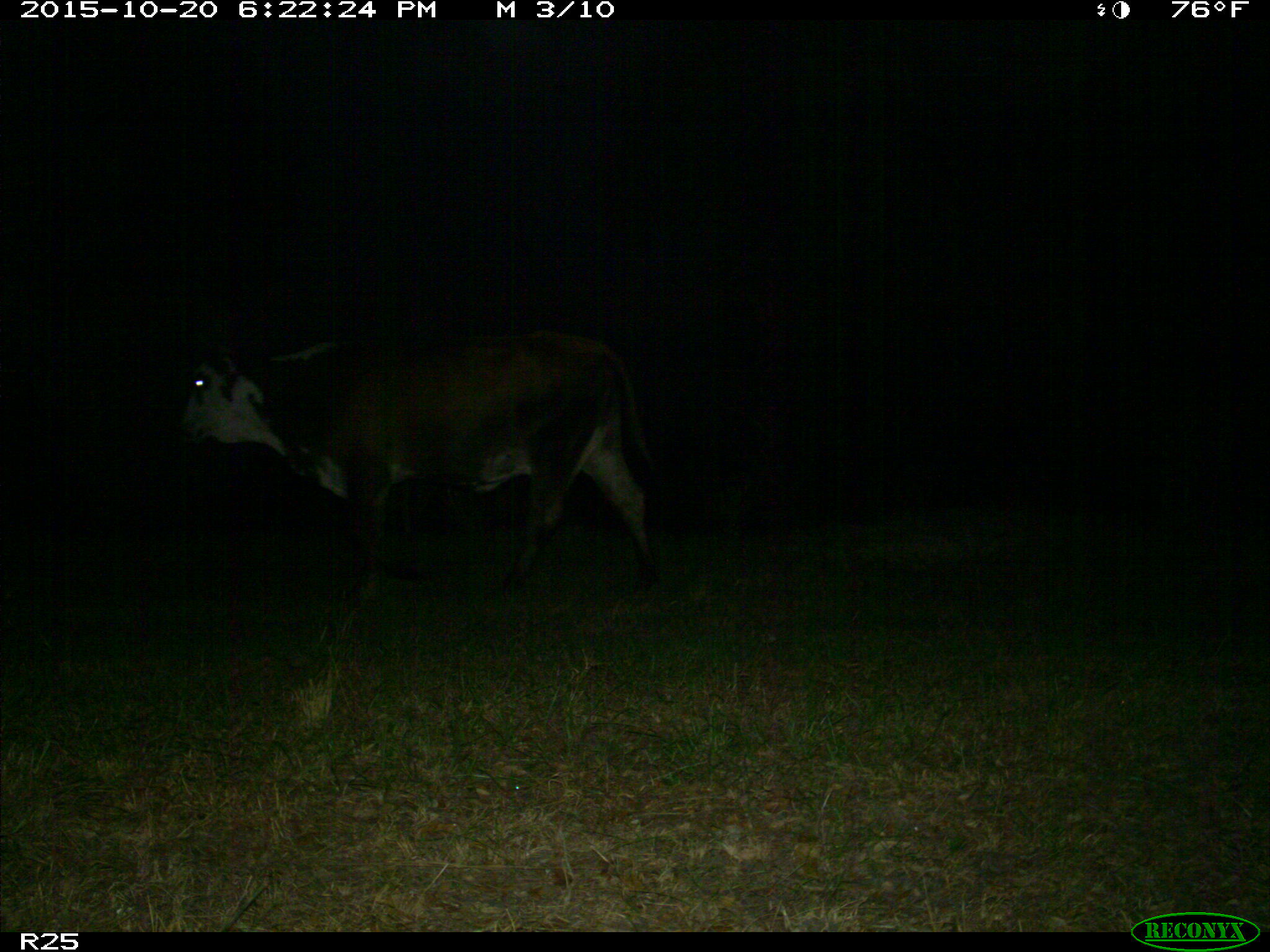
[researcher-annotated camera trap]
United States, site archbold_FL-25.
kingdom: Animalia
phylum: Chordata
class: Mammalia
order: Artiodactyla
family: Bovidae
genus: Bos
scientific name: Bos taurus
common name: domestic cow